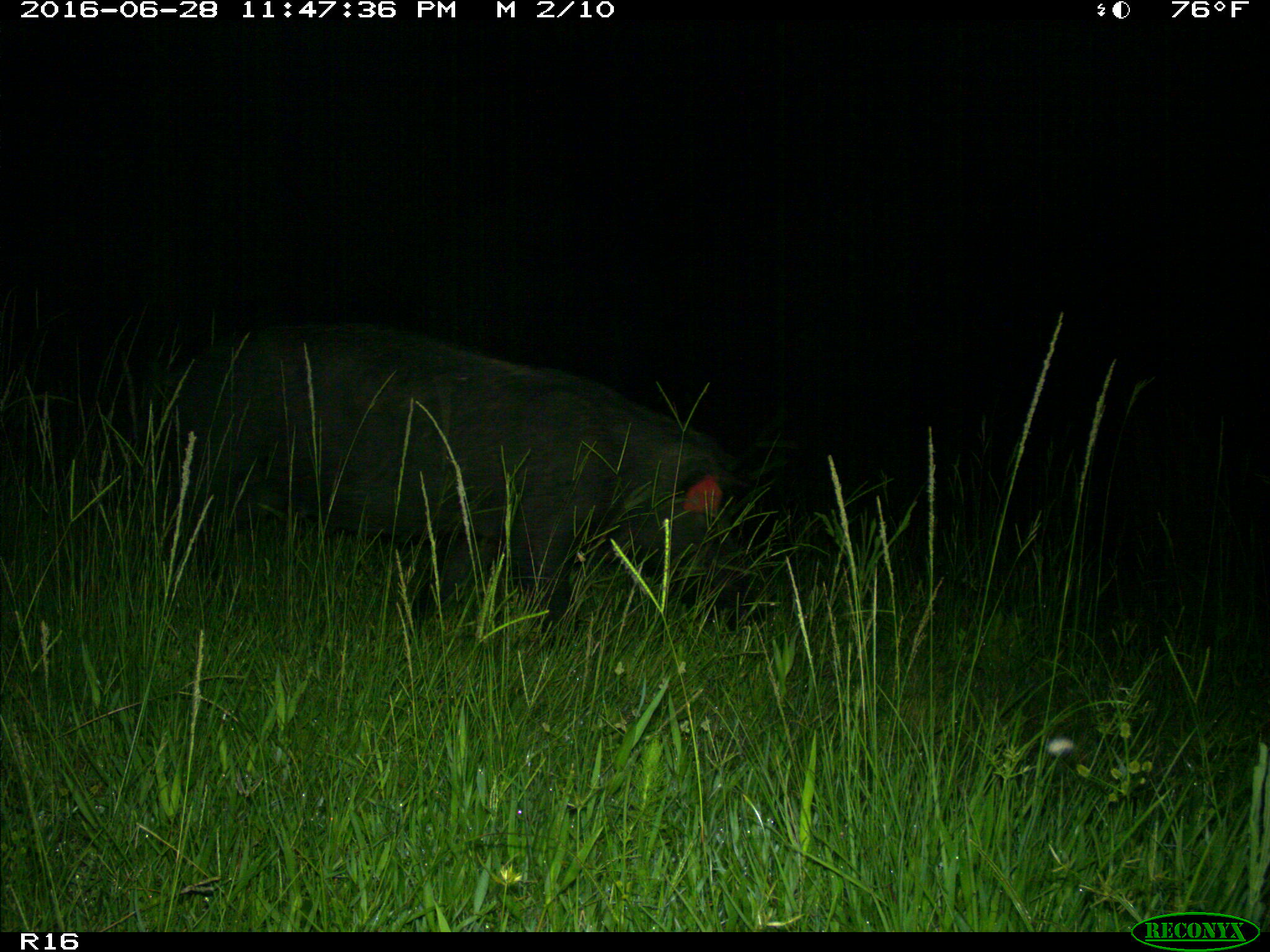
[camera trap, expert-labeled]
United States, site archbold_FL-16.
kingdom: Animalia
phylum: Chordata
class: Mammalia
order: Artiodactyla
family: Suidae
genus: Sus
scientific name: Sus scrofa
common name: wild boar